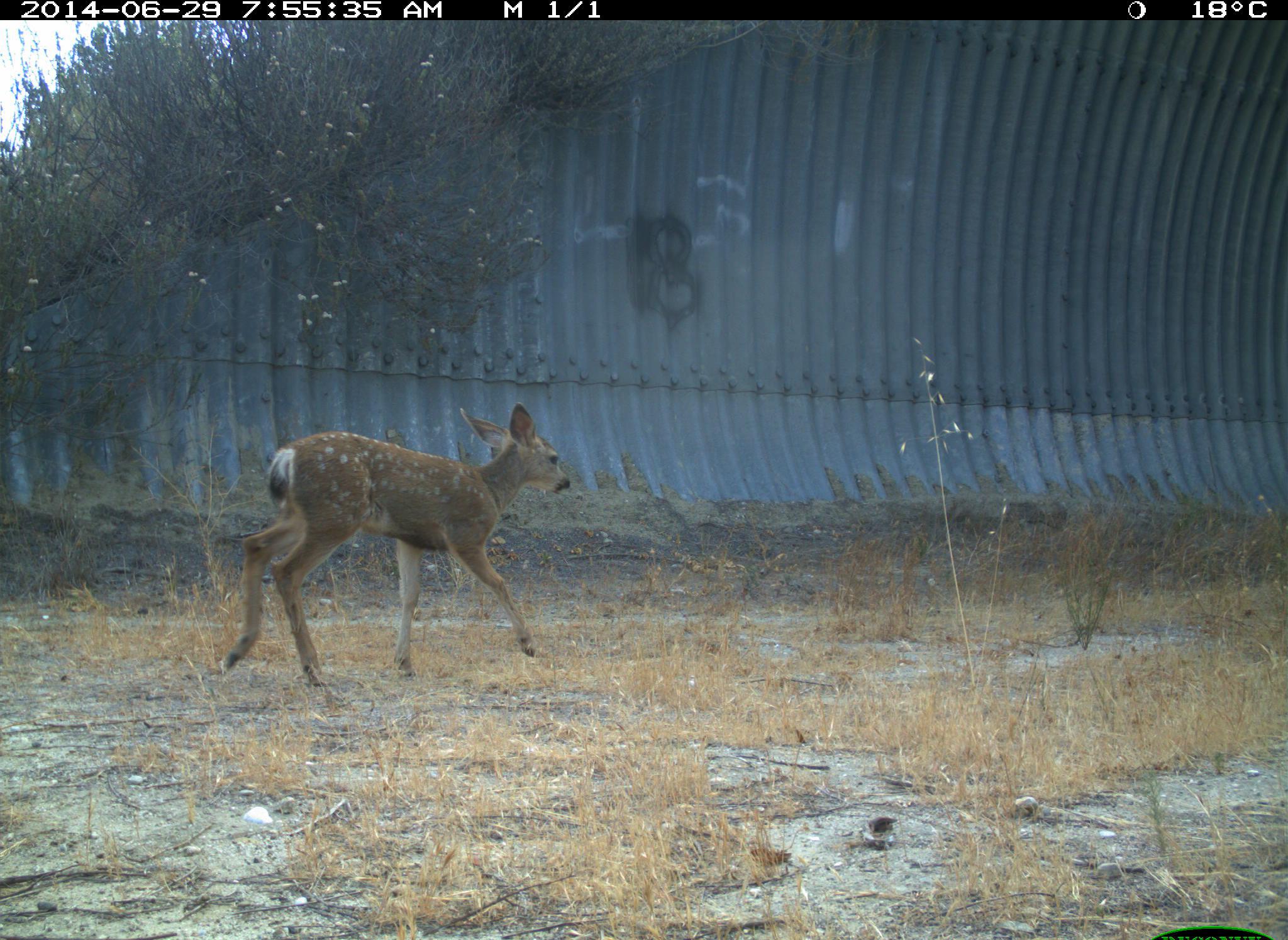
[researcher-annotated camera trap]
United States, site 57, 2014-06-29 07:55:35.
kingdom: Animalia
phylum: Chordata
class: Mammalia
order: Artiodactyla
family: Cervidae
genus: Odocoileus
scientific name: Odocoileus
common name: deer